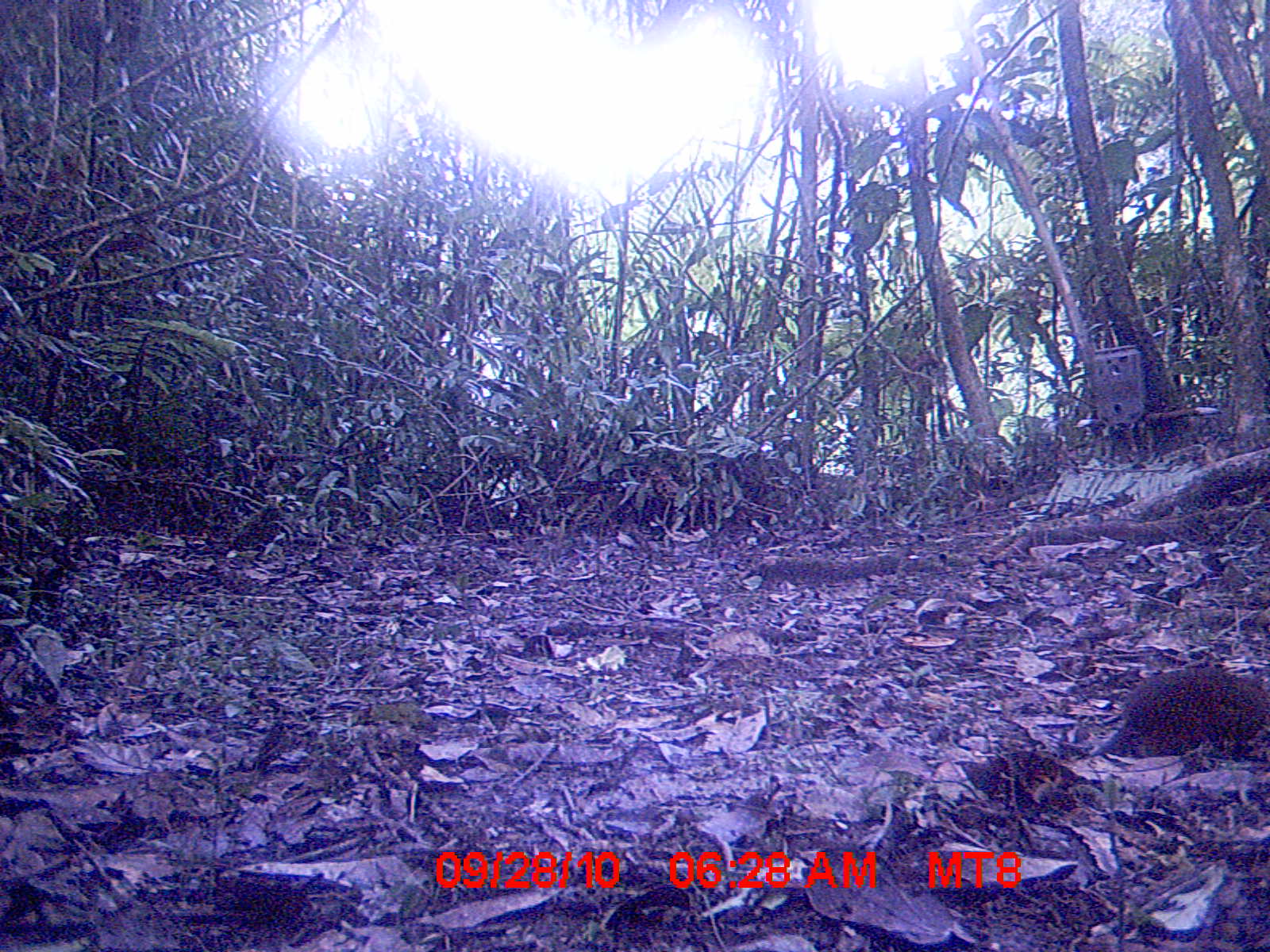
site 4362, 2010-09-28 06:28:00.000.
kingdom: Animalia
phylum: Chordata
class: Mammalia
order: Rodentia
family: Muridae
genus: Rattus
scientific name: Rattus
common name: rodent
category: unknown rat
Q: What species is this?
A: Unknown rat (rodent) (Rattus).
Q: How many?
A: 1.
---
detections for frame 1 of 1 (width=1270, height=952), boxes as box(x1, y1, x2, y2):
unknown rat: box(1082, 666, 1270, 759)